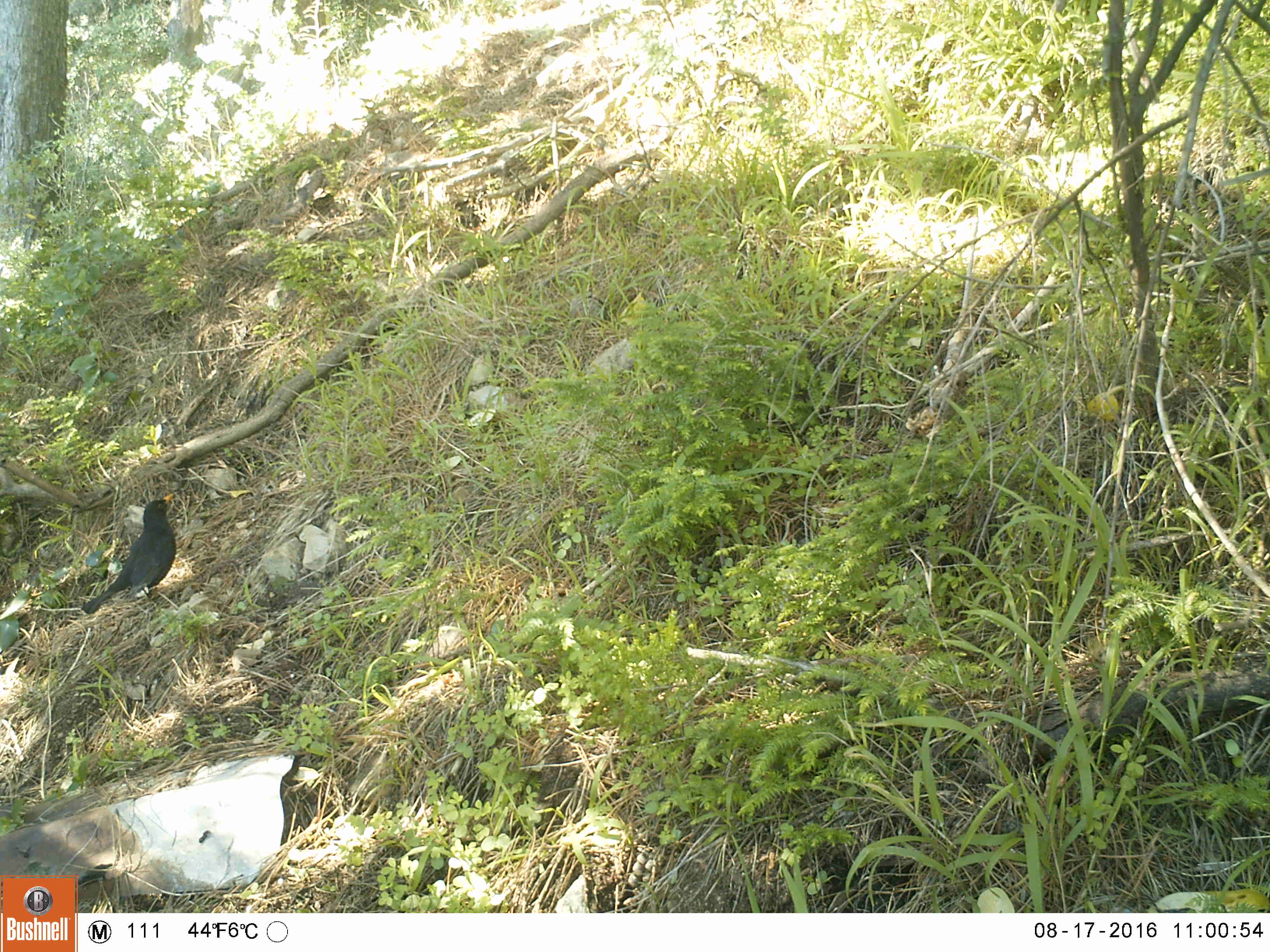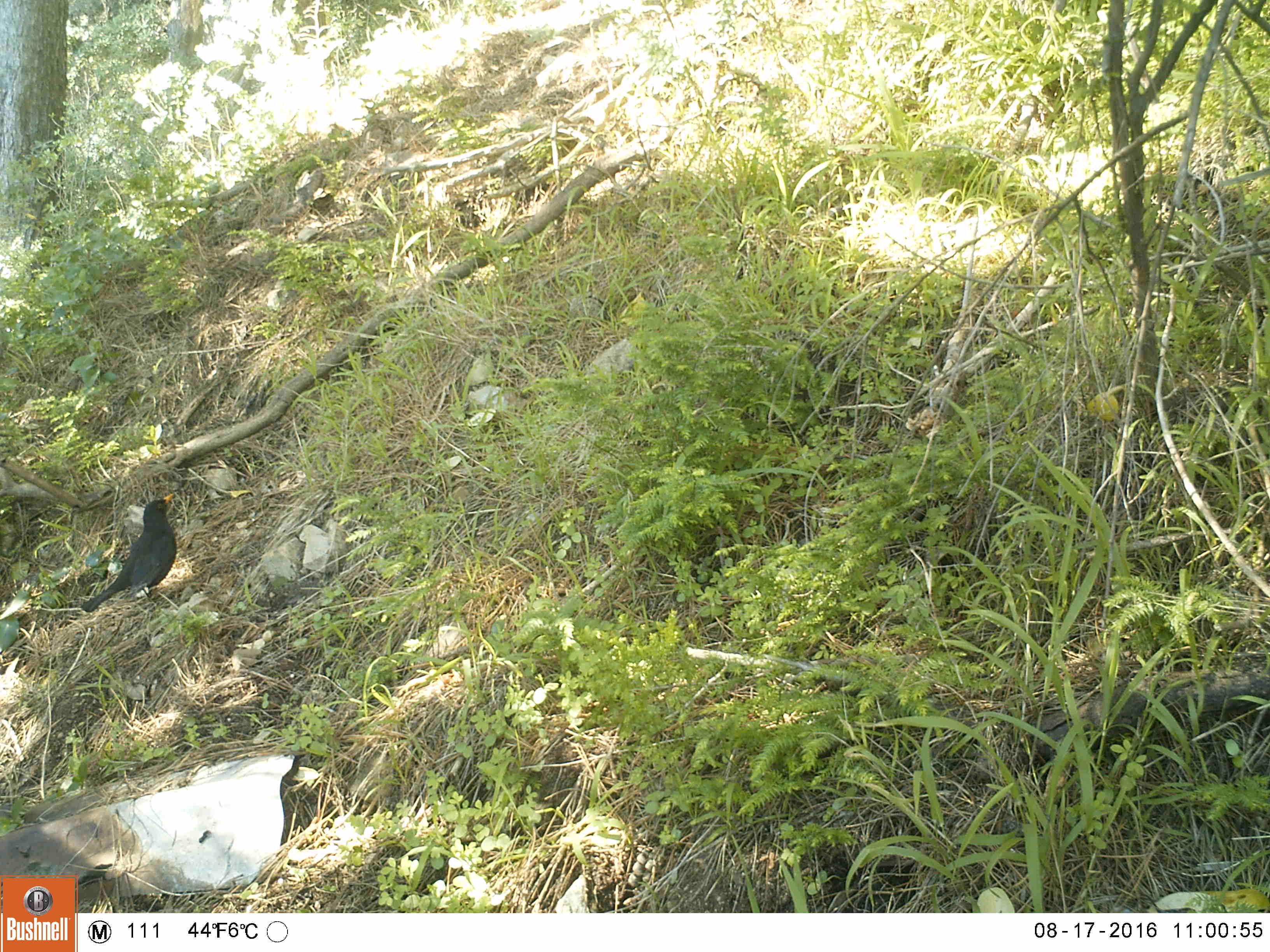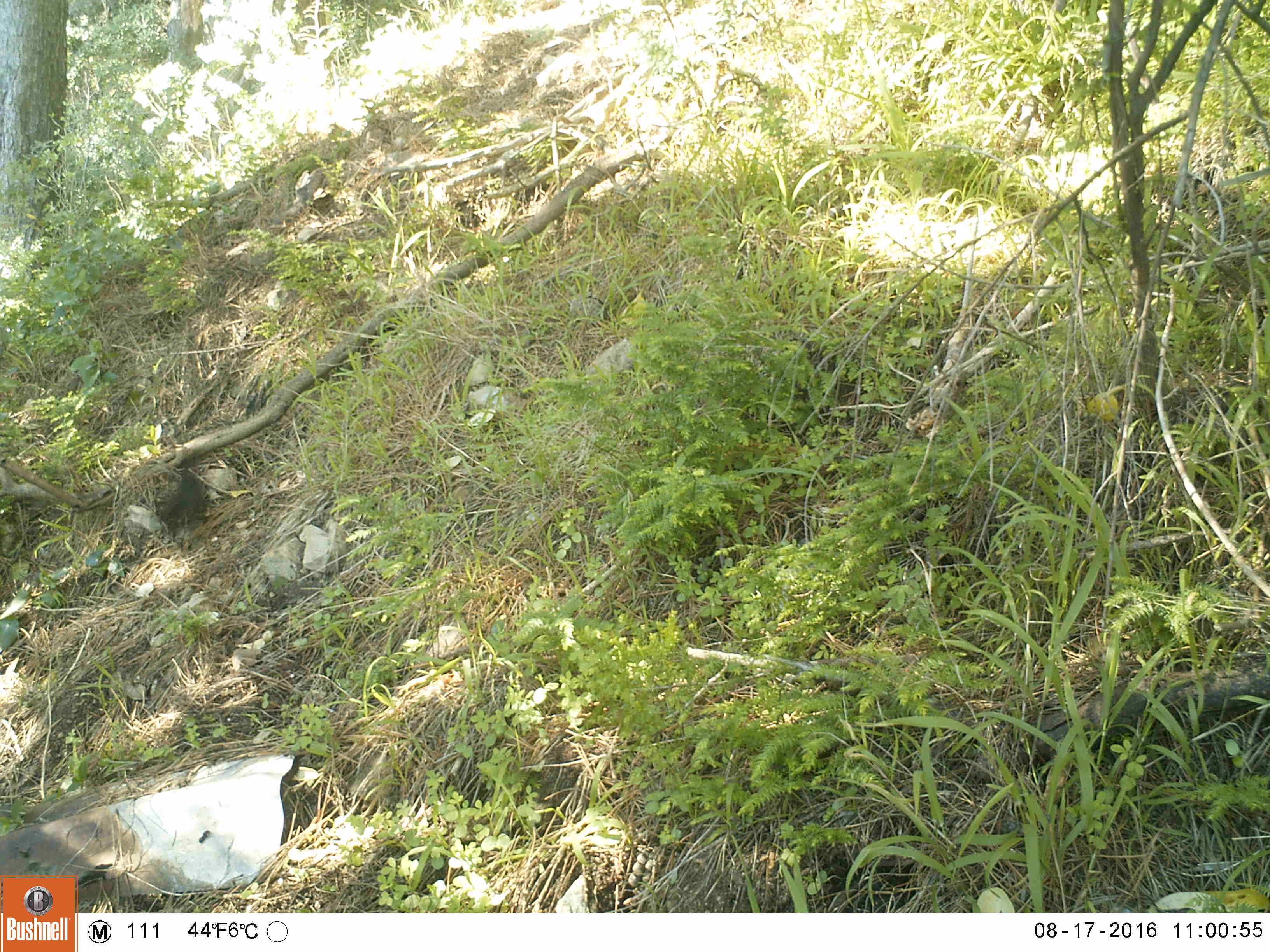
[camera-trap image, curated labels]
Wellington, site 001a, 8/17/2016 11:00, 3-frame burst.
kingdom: Animalia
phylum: Chordata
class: Aves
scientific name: Aves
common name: bird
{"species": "bird (Aves)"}